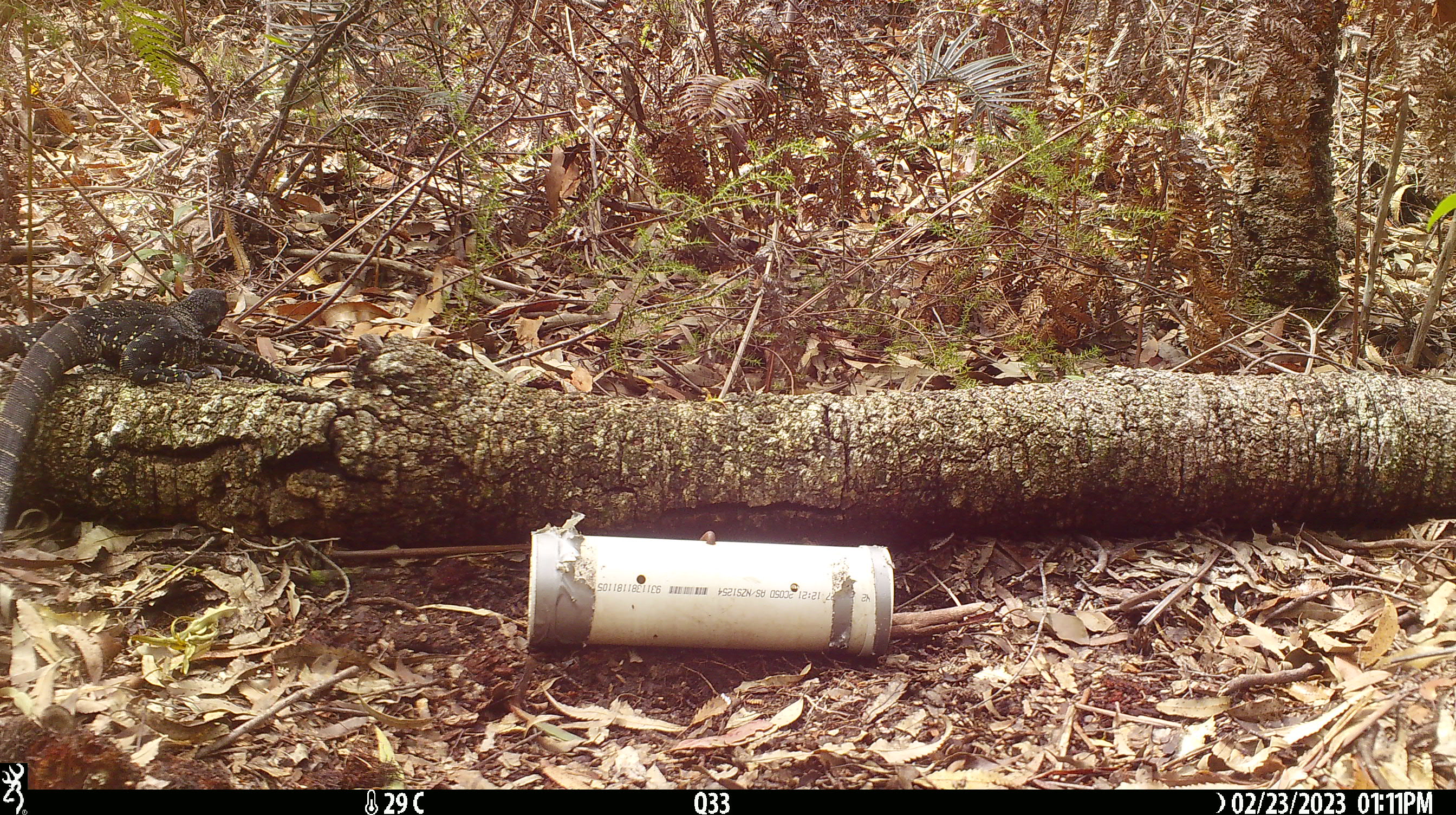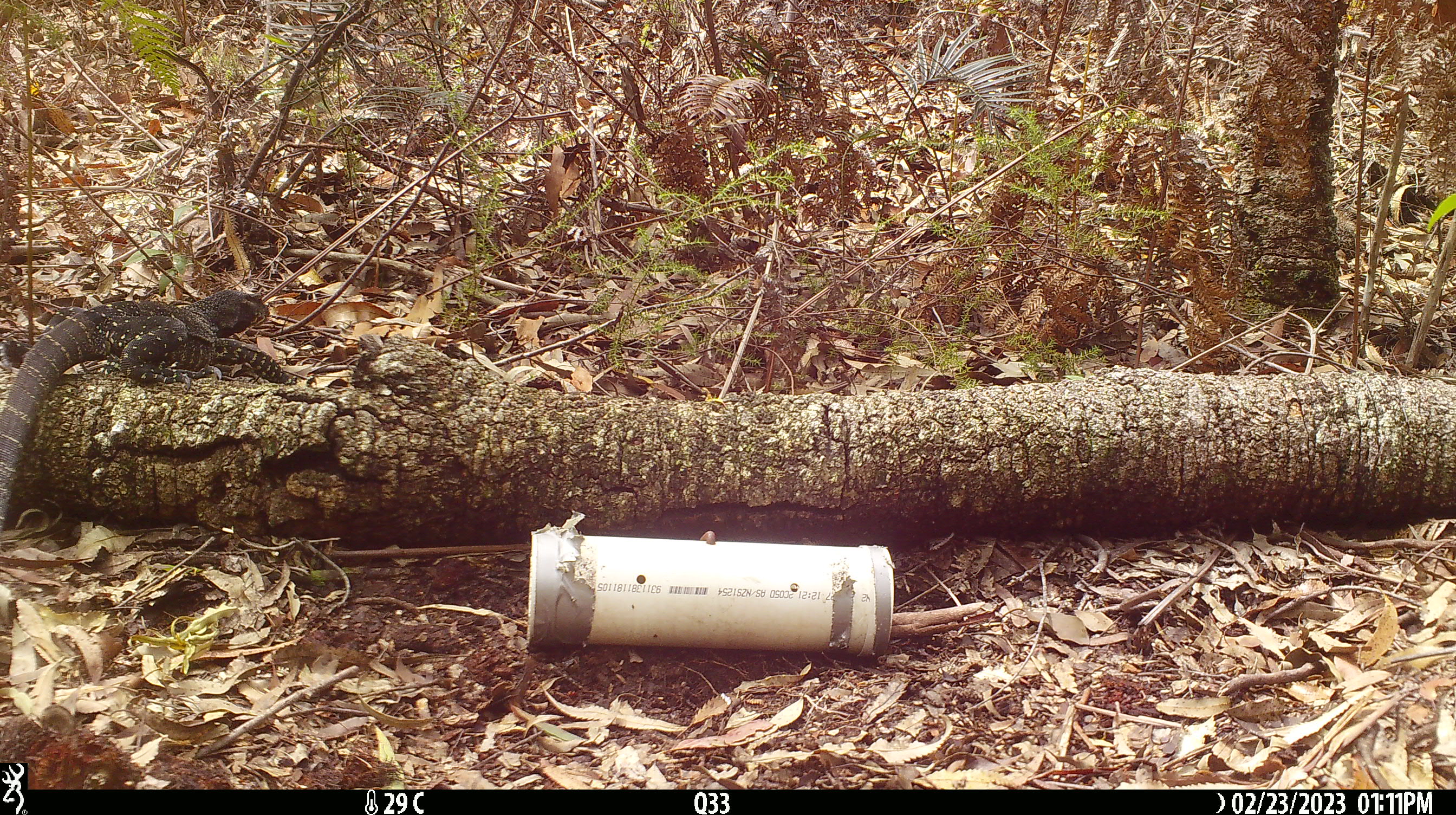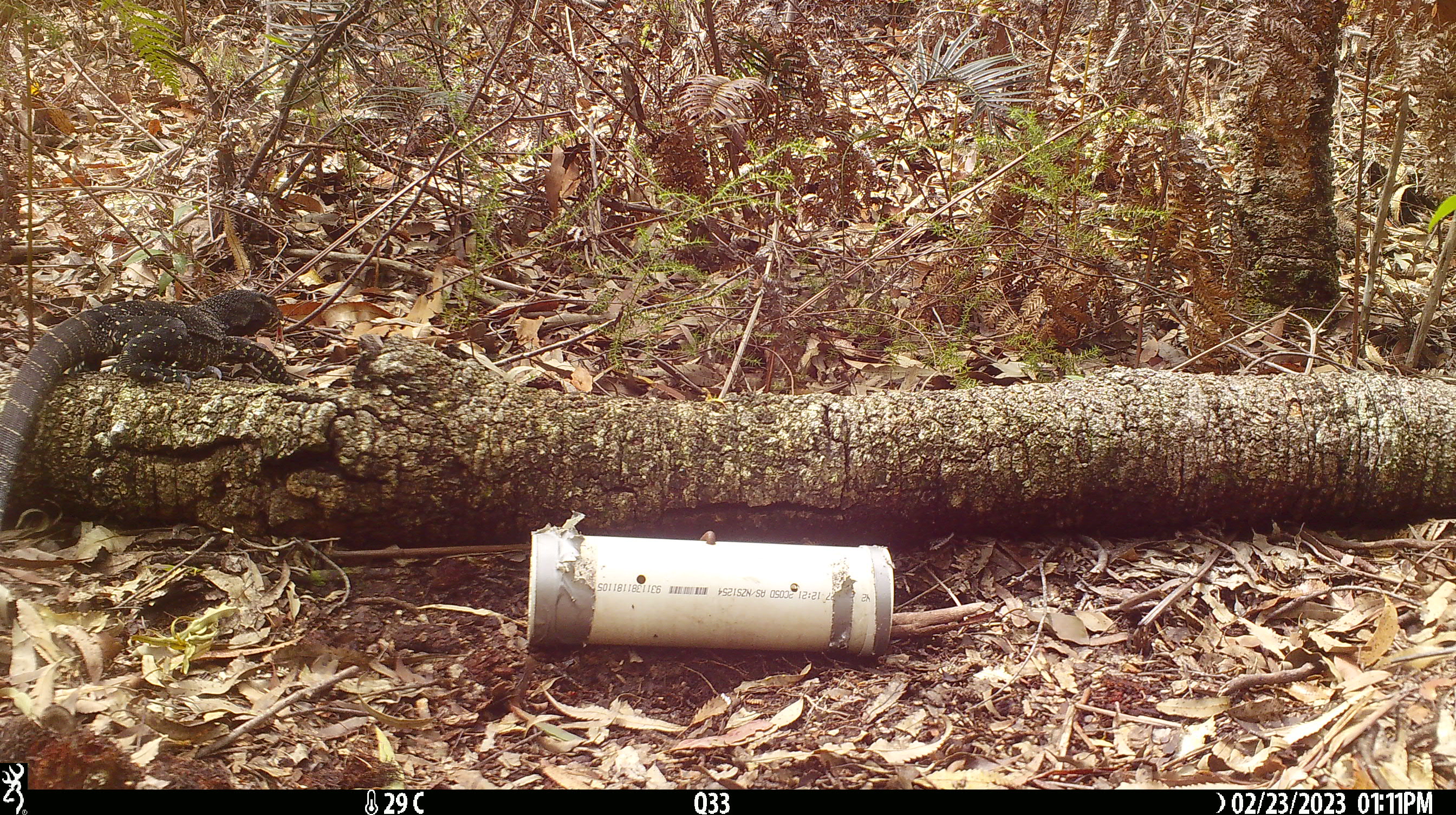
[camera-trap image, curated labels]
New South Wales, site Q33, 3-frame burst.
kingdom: Animalia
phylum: Chordata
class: Reptilia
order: Squamata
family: Varanidae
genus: Varanus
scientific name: Varanus varius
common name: lace monitor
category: goanna